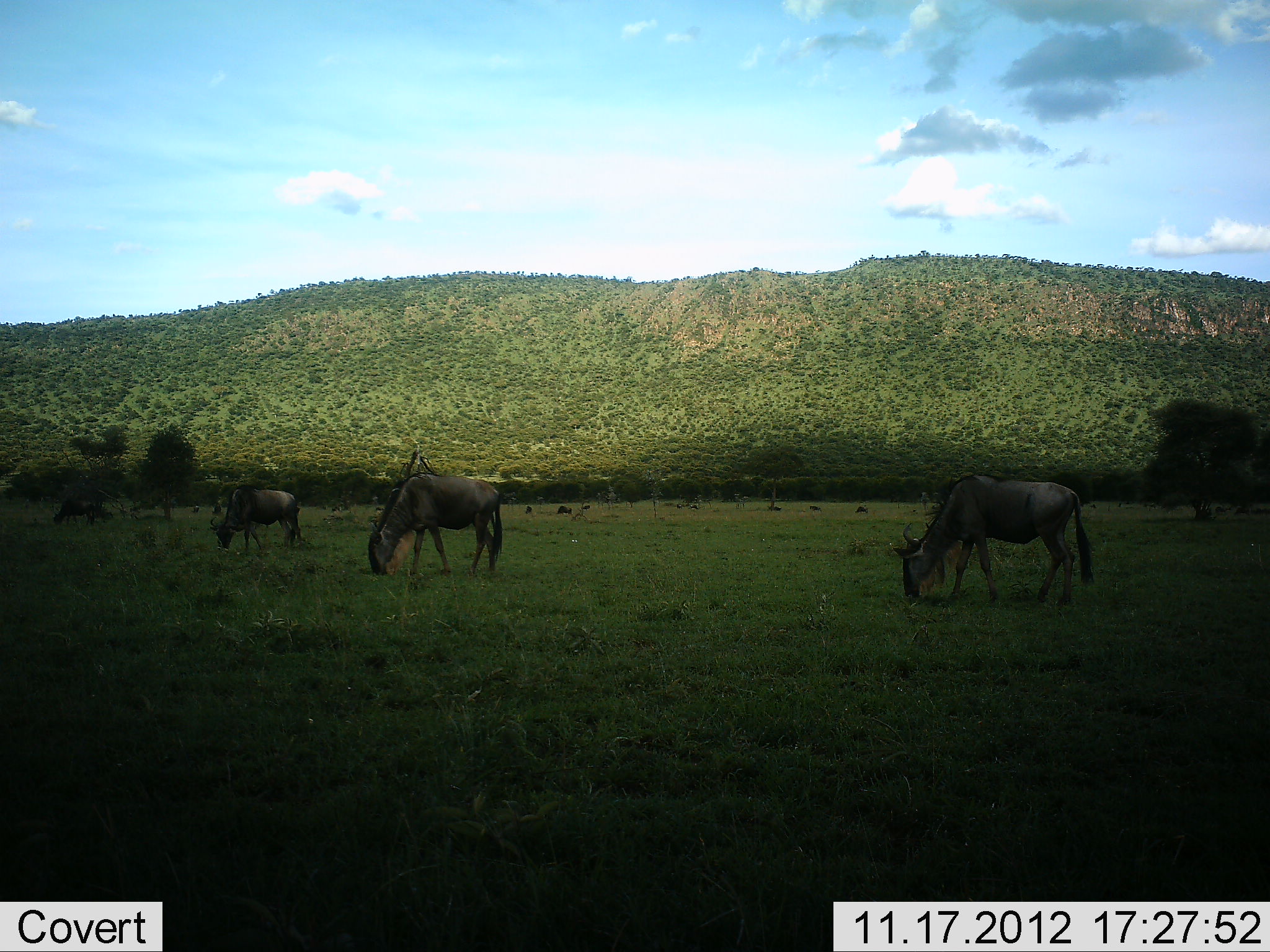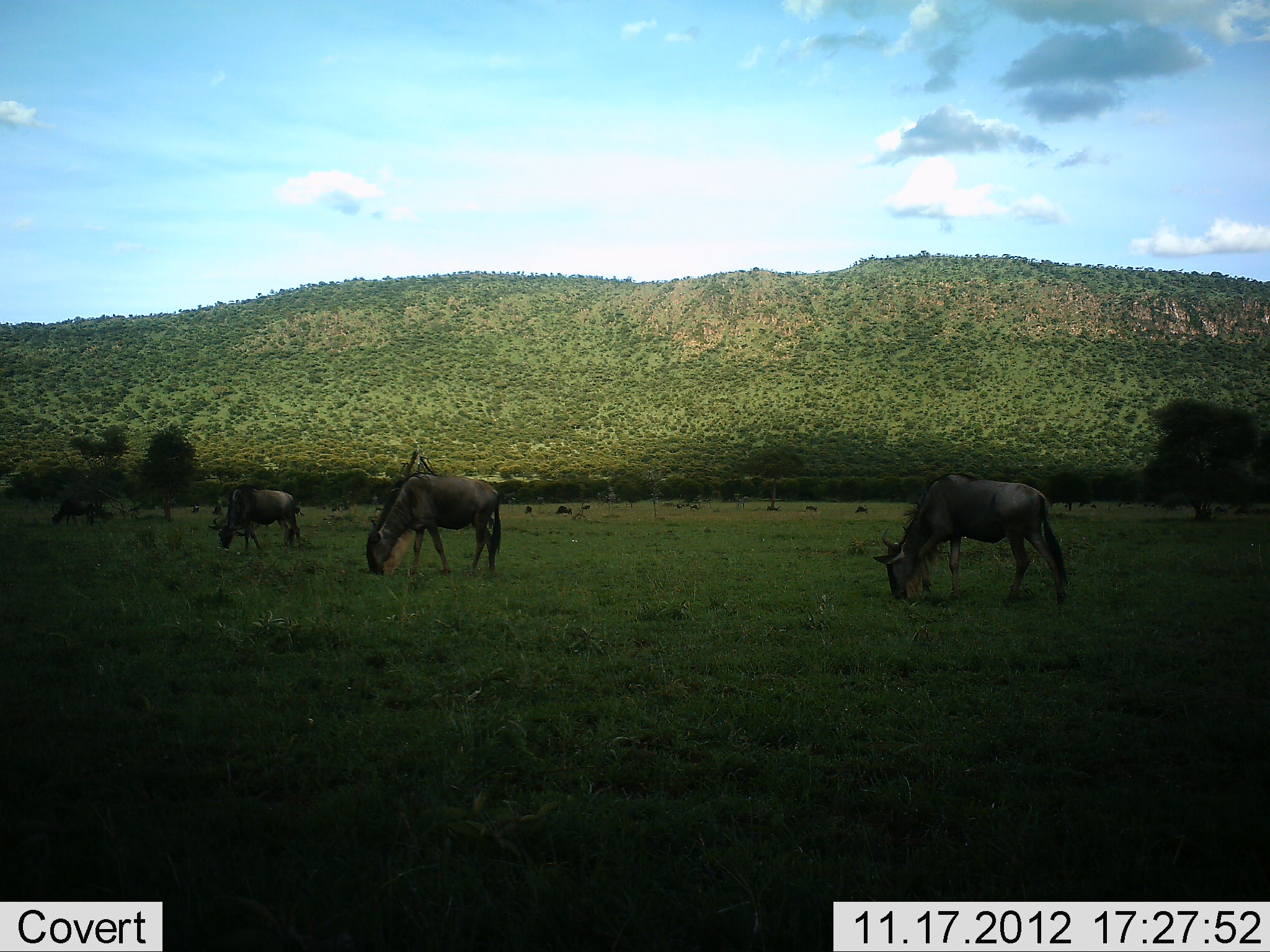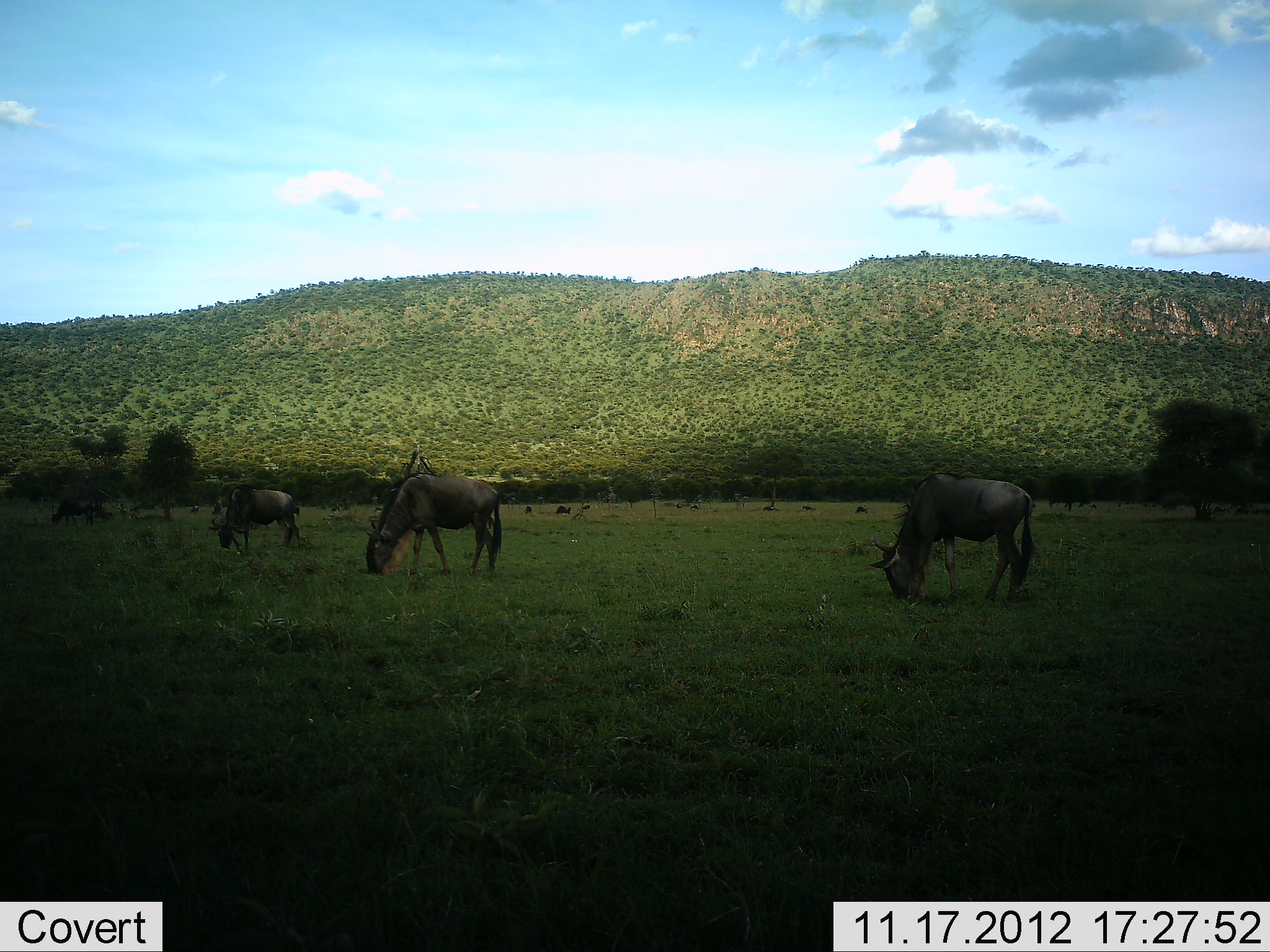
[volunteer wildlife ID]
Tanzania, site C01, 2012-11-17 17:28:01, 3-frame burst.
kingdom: Animalia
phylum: Chordata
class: Mammalia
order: Artiodactyla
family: Bovidae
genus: Connochaetes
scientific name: Connochaetes taurinus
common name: blue wildebeest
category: wildebeest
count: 4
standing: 20%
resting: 0%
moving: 20%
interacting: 0%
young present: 0%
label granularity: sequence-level